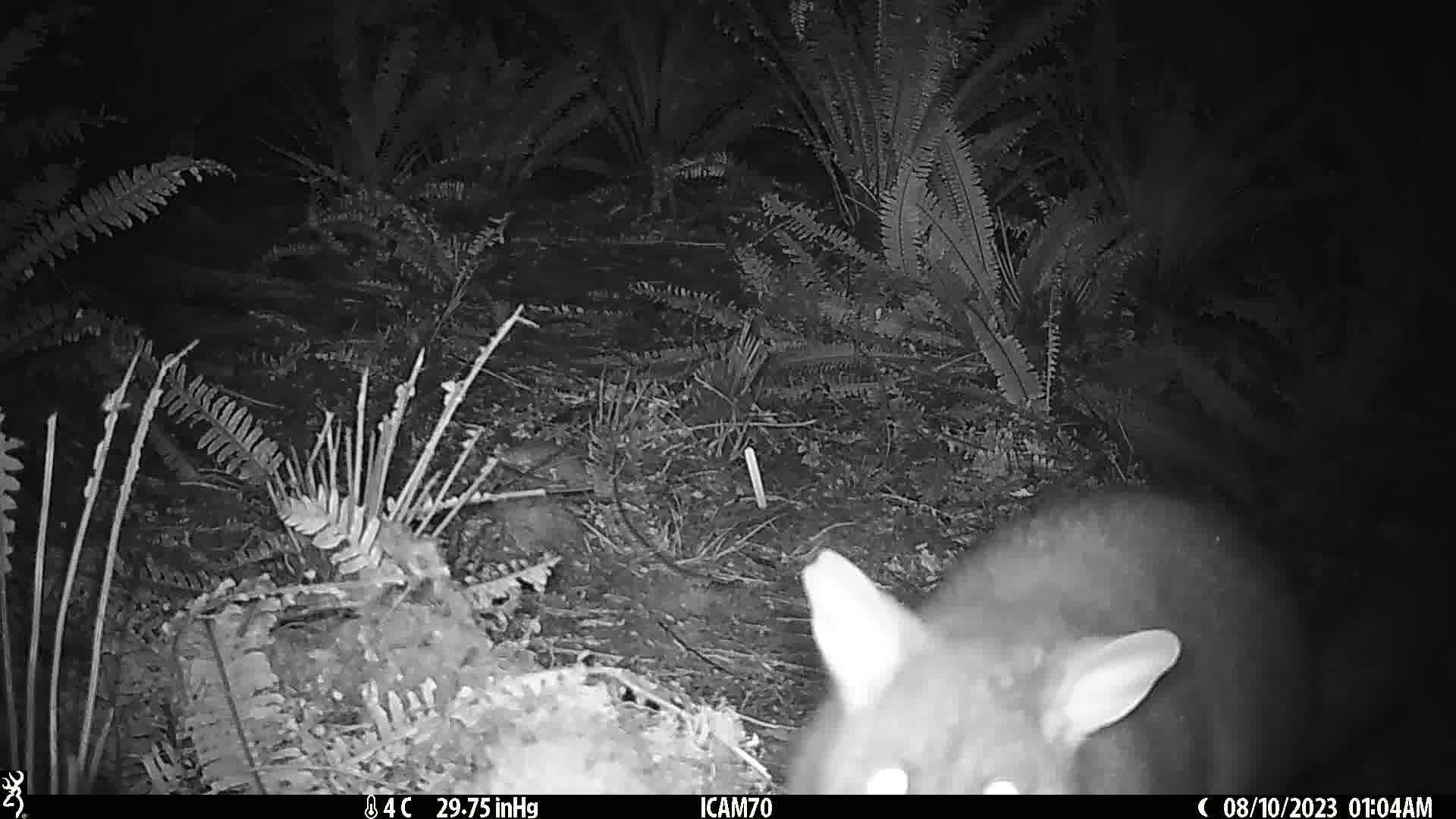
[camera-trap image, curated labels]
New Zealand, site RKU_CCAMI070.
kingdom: Animalia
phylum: Chordata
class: Mammalia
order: Diprotodontia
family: Phalangeridae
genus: Trichosurus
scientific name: Trichosurus vulpecula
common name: common brushtail possum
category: possum